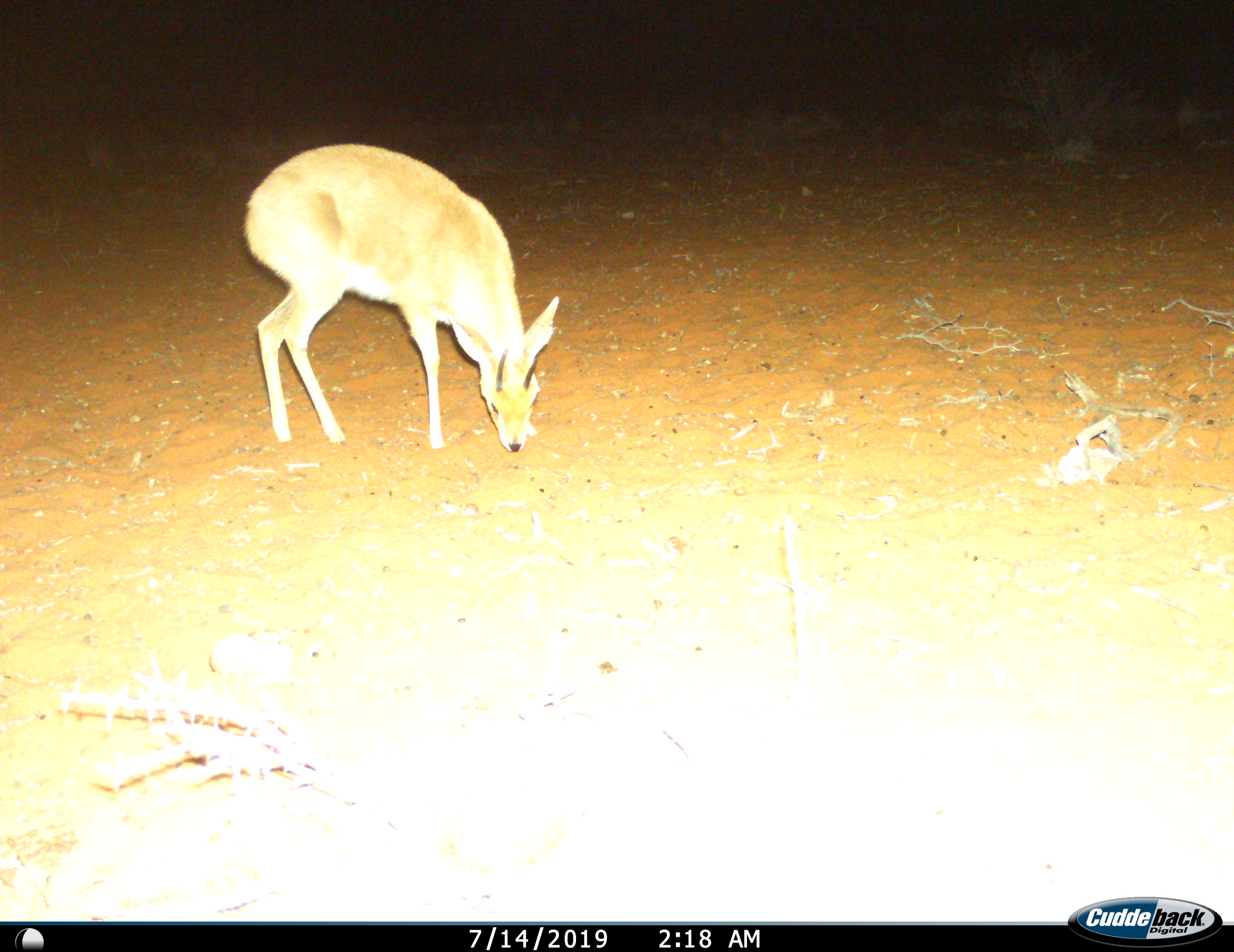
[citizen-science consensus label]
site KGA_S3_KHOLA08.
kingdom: Animalia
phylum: Chordata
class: Mammalia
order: Artiodactyla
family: Bovidae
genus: Raphicerus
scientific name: Raphicerus campestris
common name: steenbok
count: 1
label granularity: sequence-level